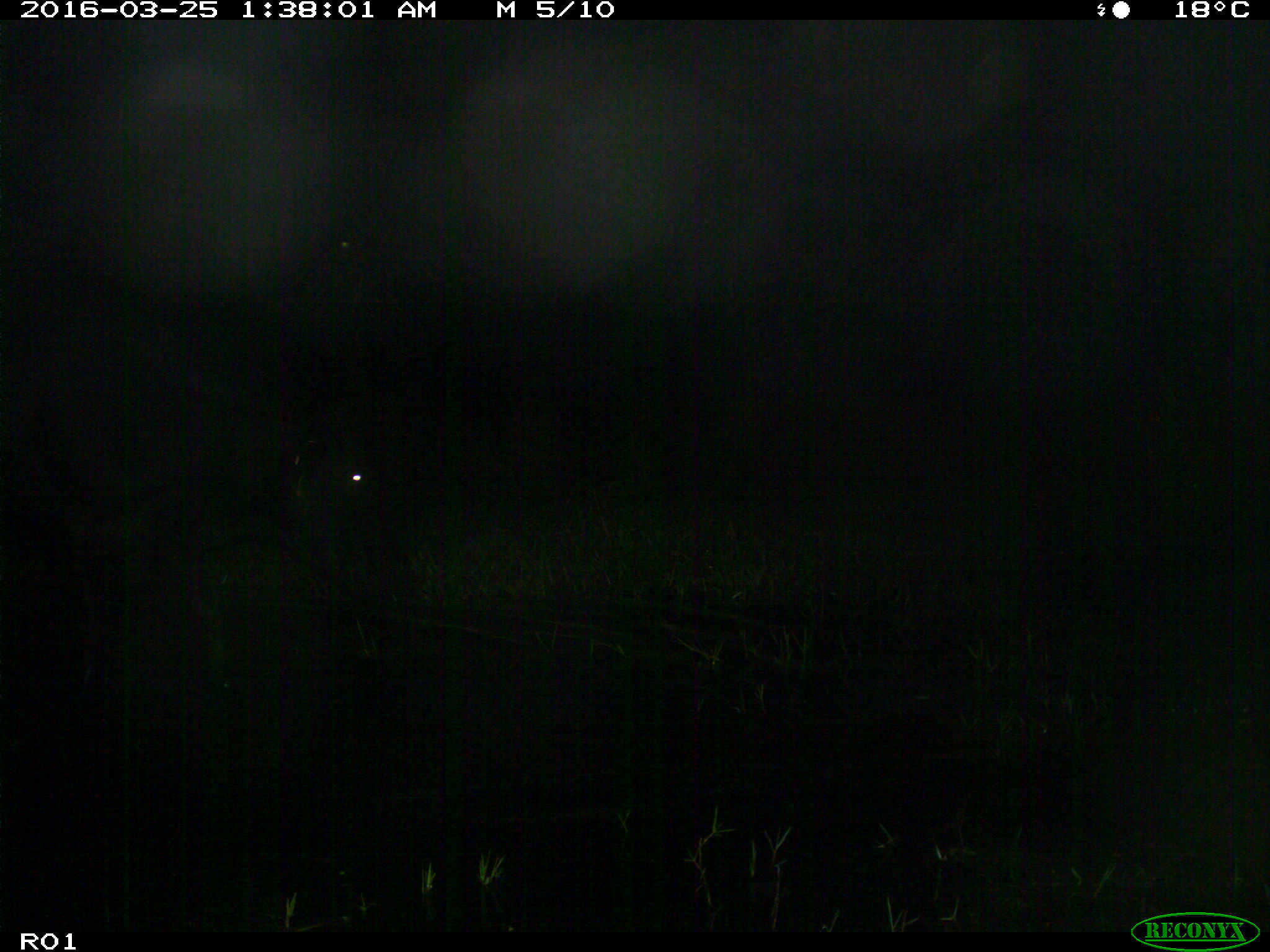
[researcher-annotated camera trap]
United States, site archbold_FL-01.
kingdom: Animalia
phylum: Chordata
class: Mammalia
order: Artiodactyla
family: Bovidae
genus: Bos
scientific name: Bos taurus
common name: domestic cow